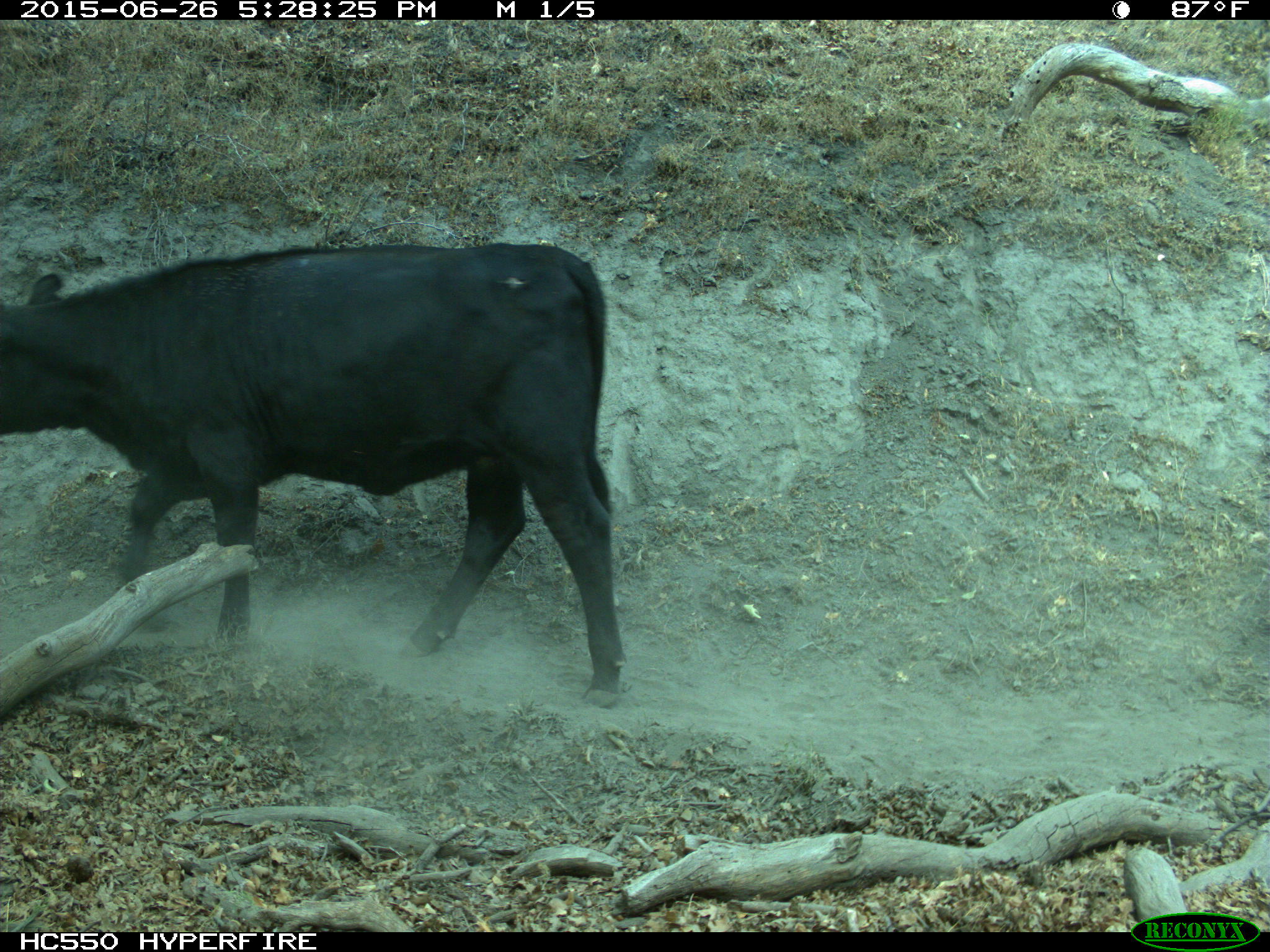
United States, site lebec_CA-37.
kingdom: Animalia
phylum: Chordata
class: Mammalia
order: Artiodactyla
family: Bovidae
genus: Bos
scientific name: Bos taurus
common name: domestic cow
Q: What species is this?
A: Bos taurus (domestic cow).